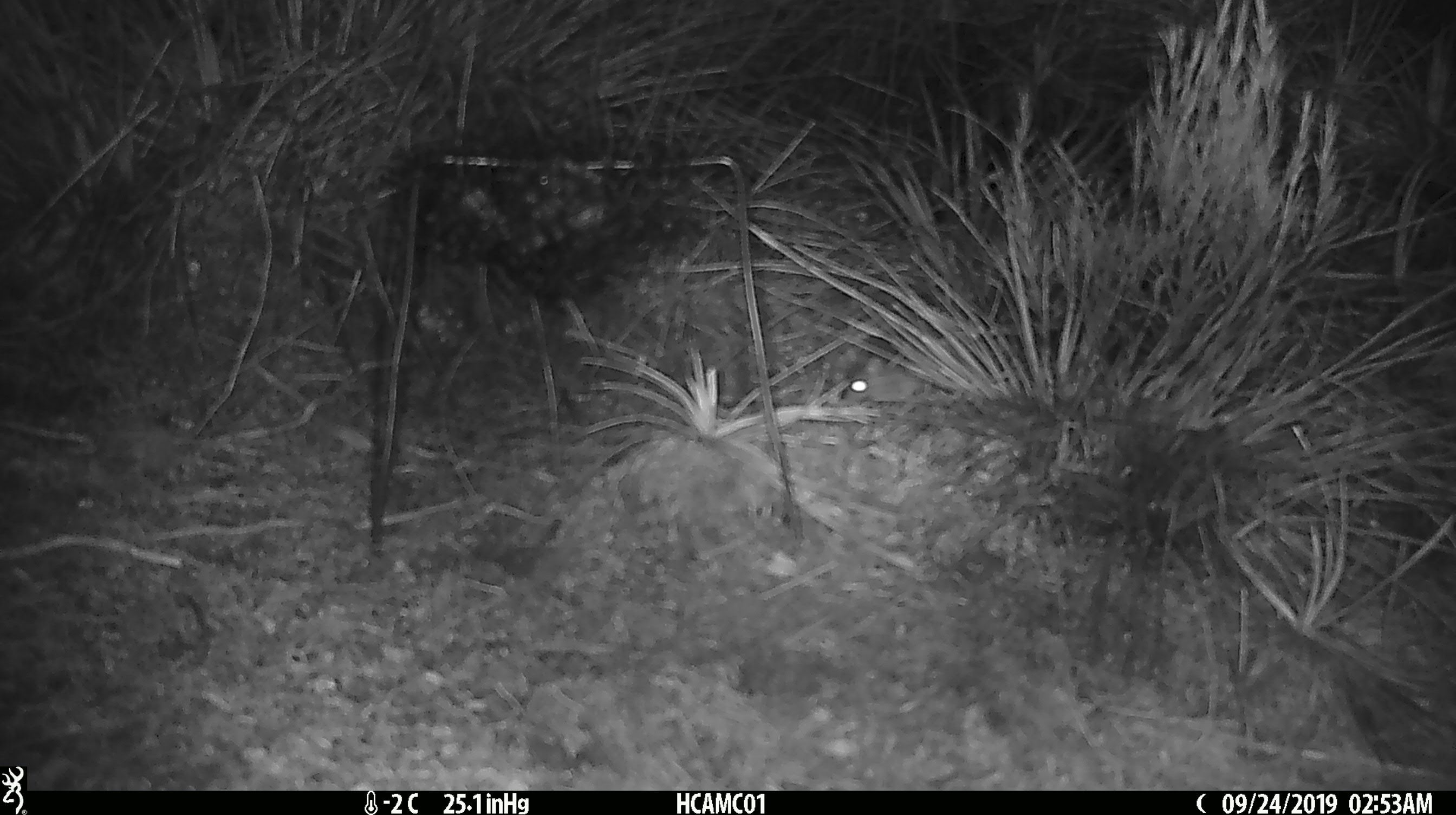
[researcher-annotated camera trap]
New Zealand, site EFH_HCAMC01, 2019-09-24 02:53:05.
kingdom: Animalia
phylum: Chordata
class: Mammalia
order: Rodentia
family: Muridae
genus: Mus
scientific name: Mus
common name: mouse